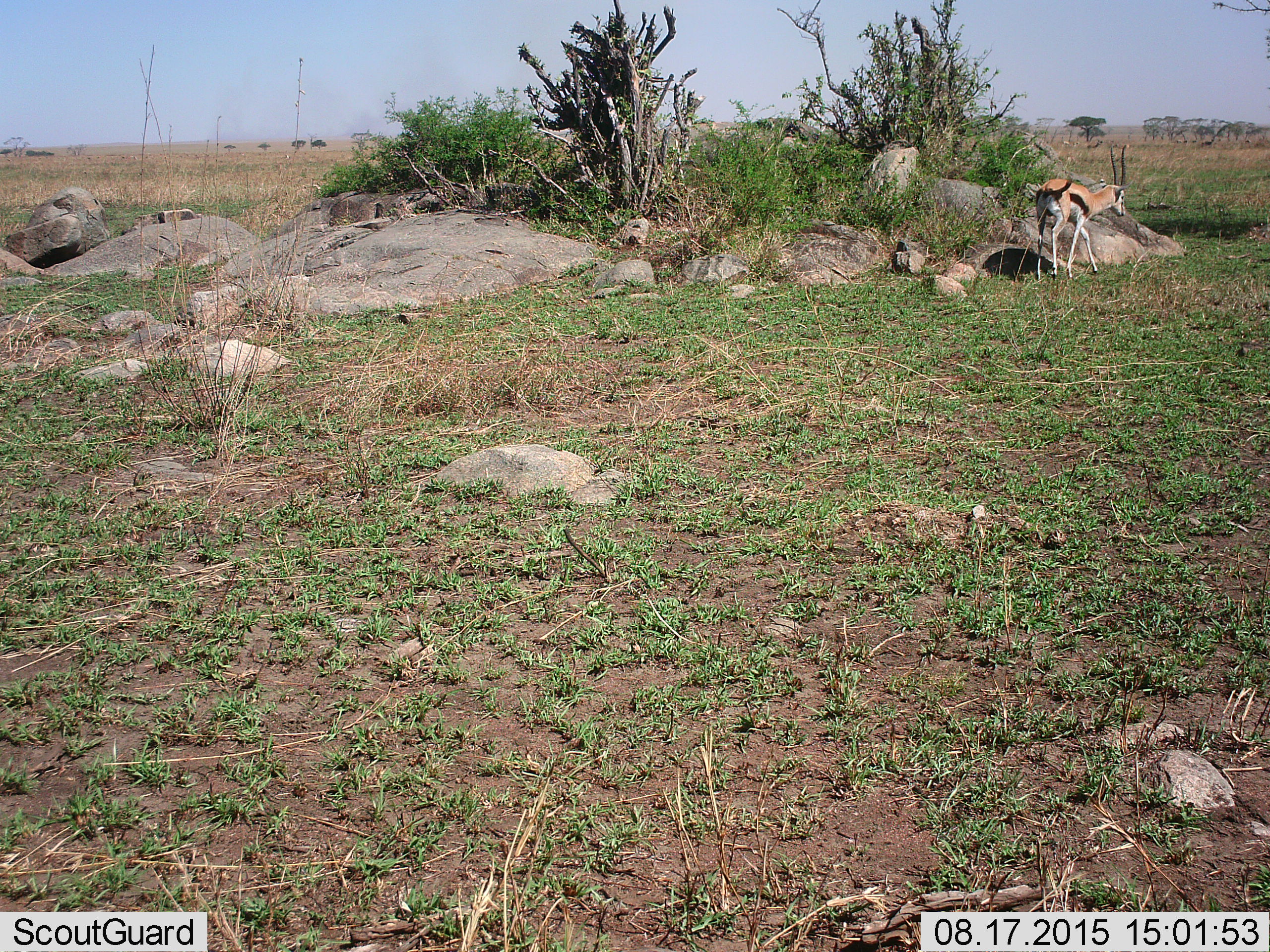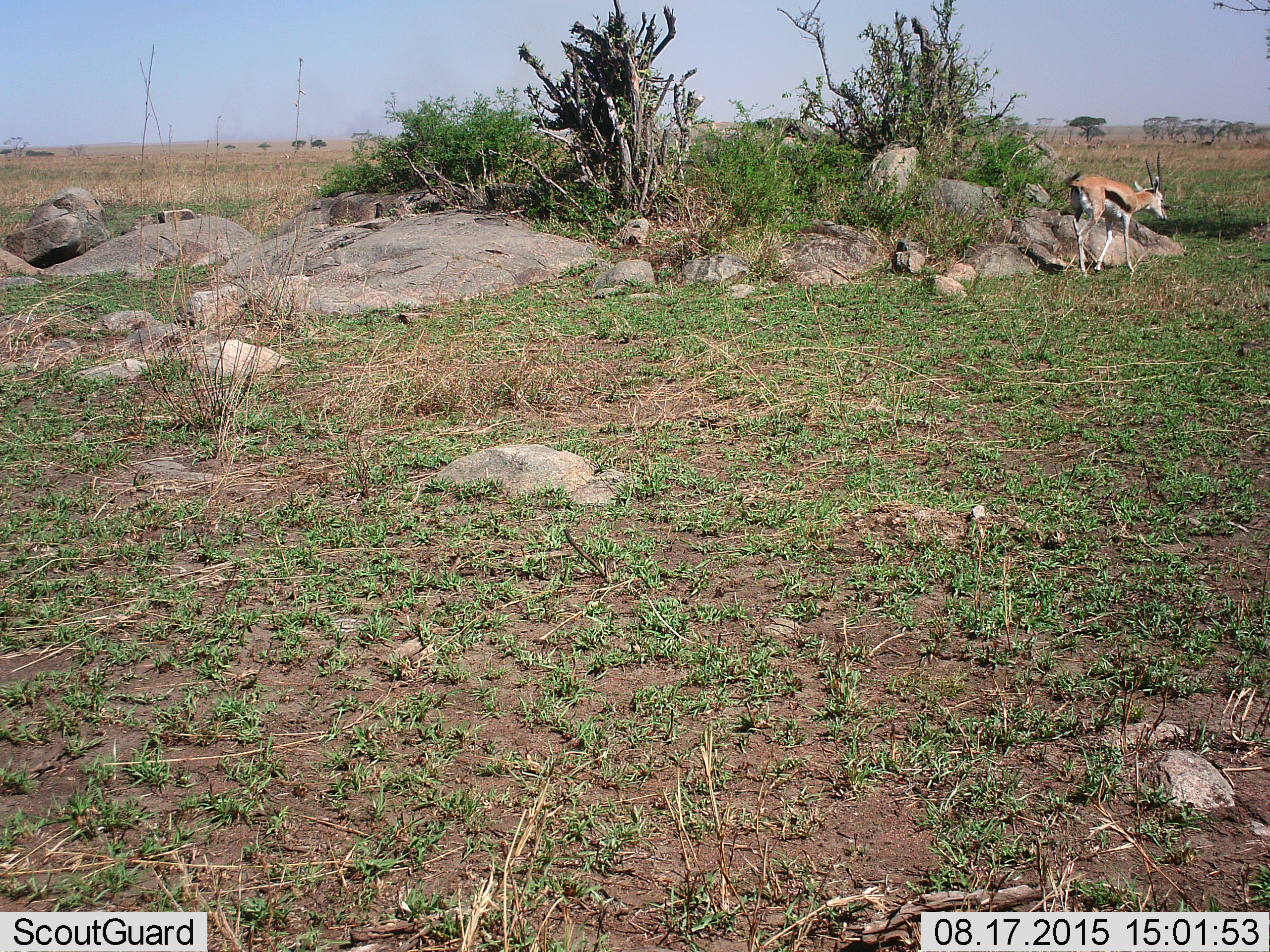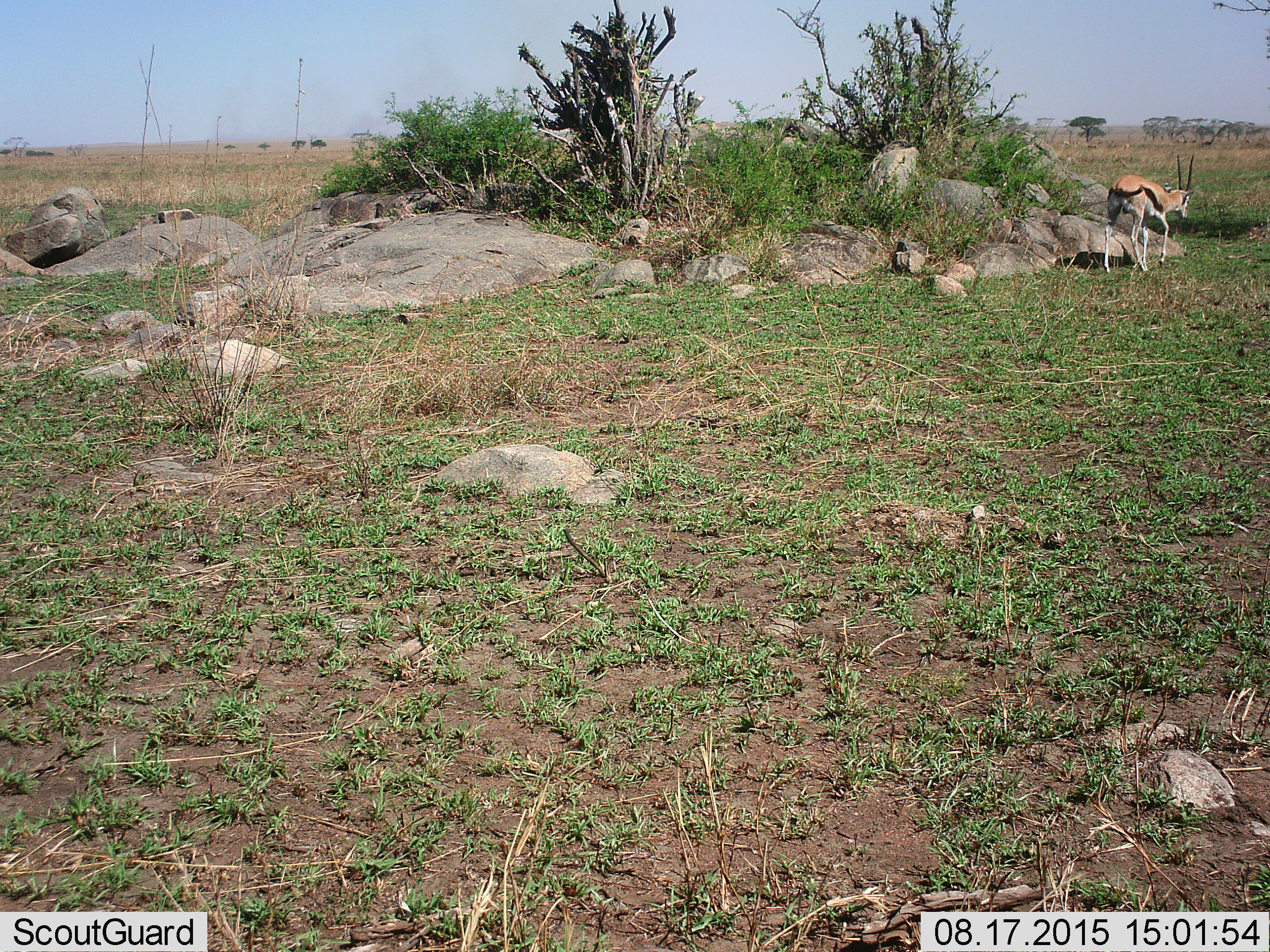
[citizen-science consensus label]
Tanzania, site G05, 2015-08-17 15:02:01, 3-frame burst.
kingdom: Animalia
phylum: Chordata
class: Mammalia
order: Artiodactyla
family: Bovidae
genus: Eudorcas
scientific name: Eudorcas thomsonii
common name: thomson's gazelle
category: gazellethomsons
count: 1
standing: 29%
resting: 0%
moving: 79%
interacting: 0%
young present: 0%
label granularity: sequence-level